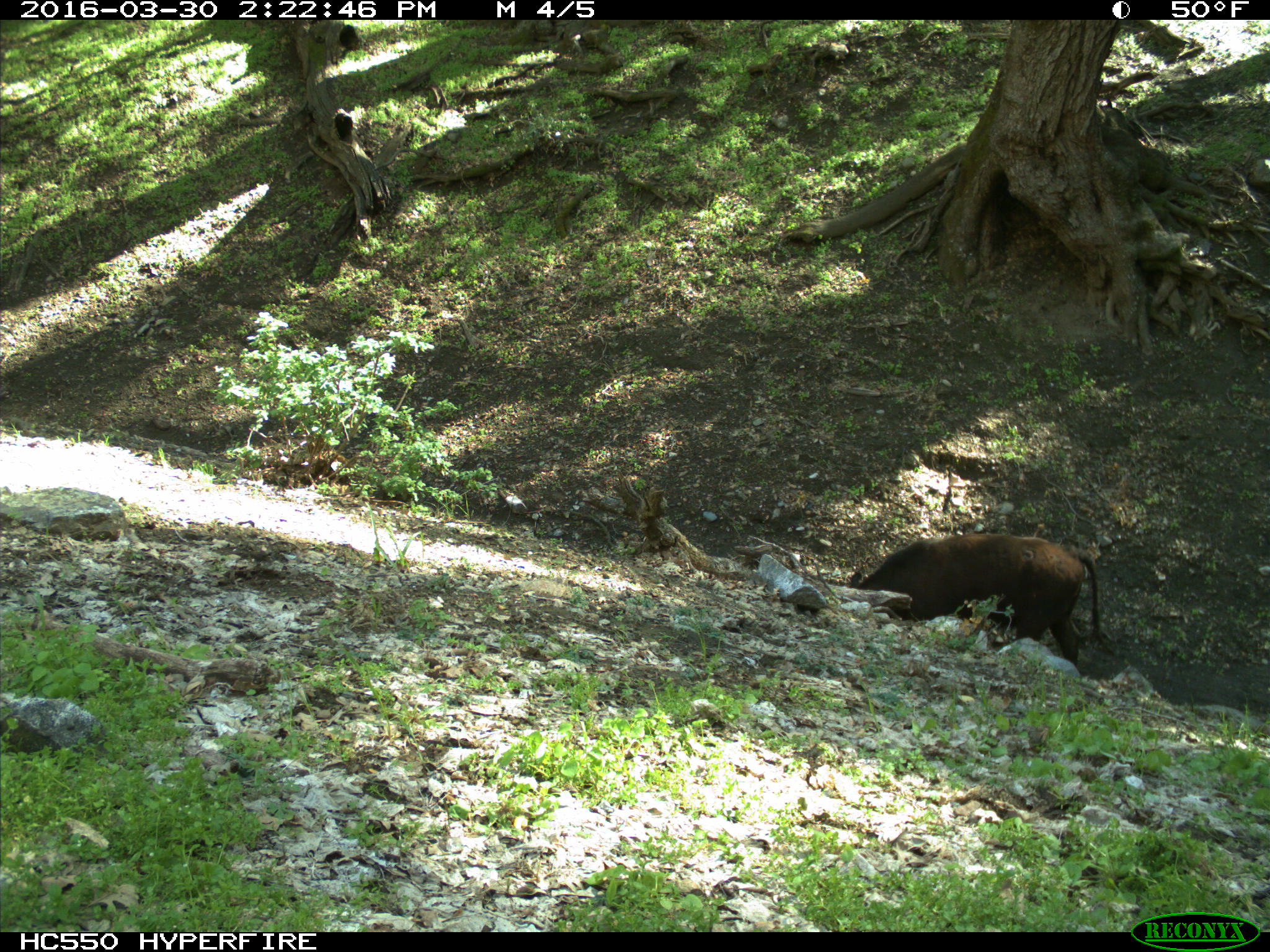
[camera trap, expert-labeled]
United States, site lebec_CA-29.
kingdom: Animalia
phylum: Chordata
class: Mammalia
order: Artiodactyla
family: Bovidae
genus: Bos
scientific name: Bos taurus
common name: domestic cow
Bos taurus (domestic cow).